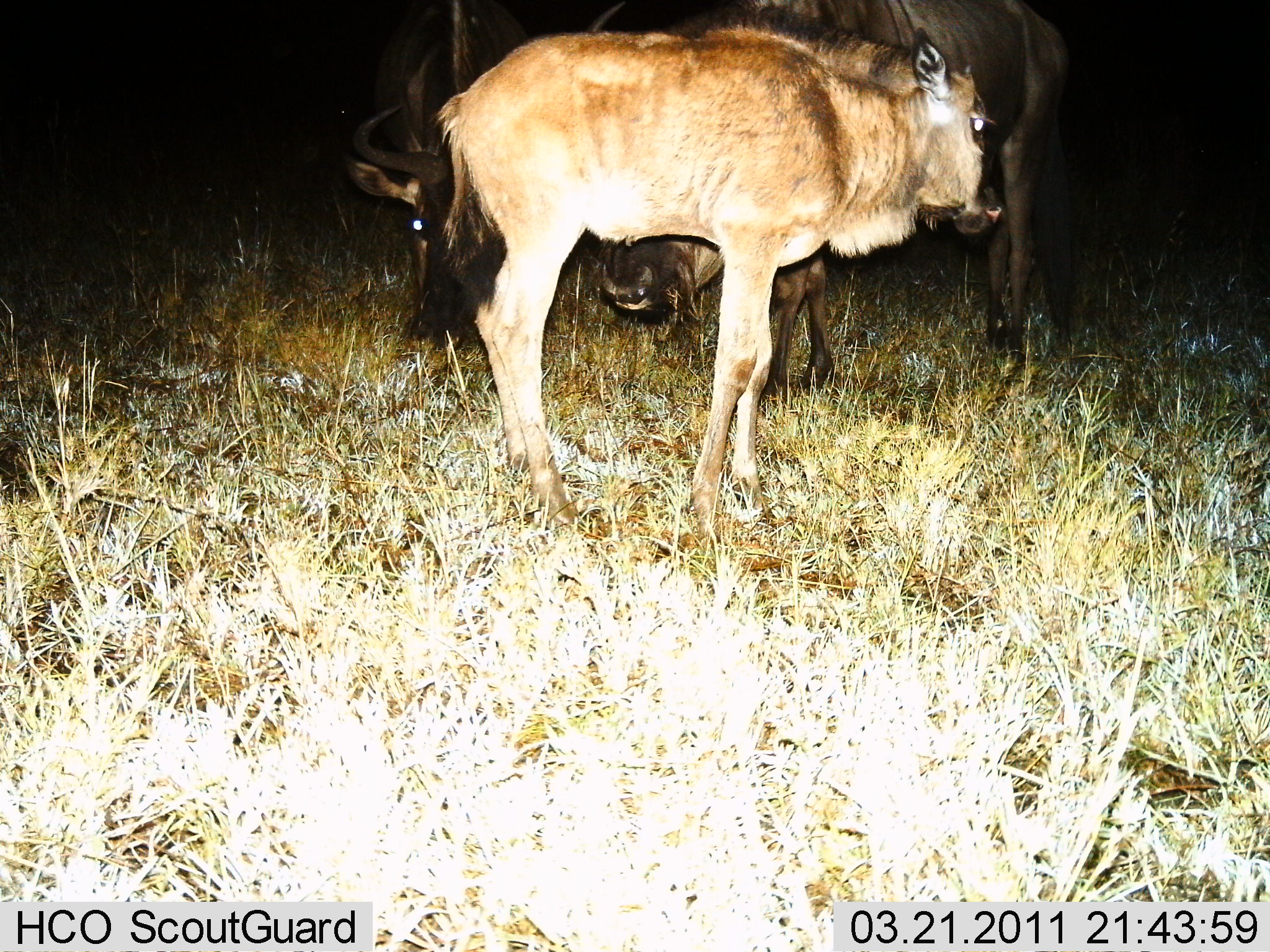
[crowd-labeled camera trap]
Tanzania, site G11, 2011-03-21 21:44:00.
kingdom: Animalia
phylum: Chordata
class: Mammalia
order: Artiodactyla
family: Bovidae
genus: Connochaetes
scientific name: Connochaetes taurinus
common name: blue wildebeest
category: wildebeest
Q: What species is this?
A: Wildebeest (blue wildebeest) (Connochaetes taurinus).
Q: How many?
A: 3.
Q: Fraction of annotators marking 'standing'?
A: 80%.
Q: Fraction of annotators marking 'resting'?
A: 0%.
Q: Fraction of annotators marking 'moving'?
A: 0%.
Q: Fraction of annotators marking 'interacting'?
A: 10%.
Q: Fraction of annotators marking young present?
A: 80%.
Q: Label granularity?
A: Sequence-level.